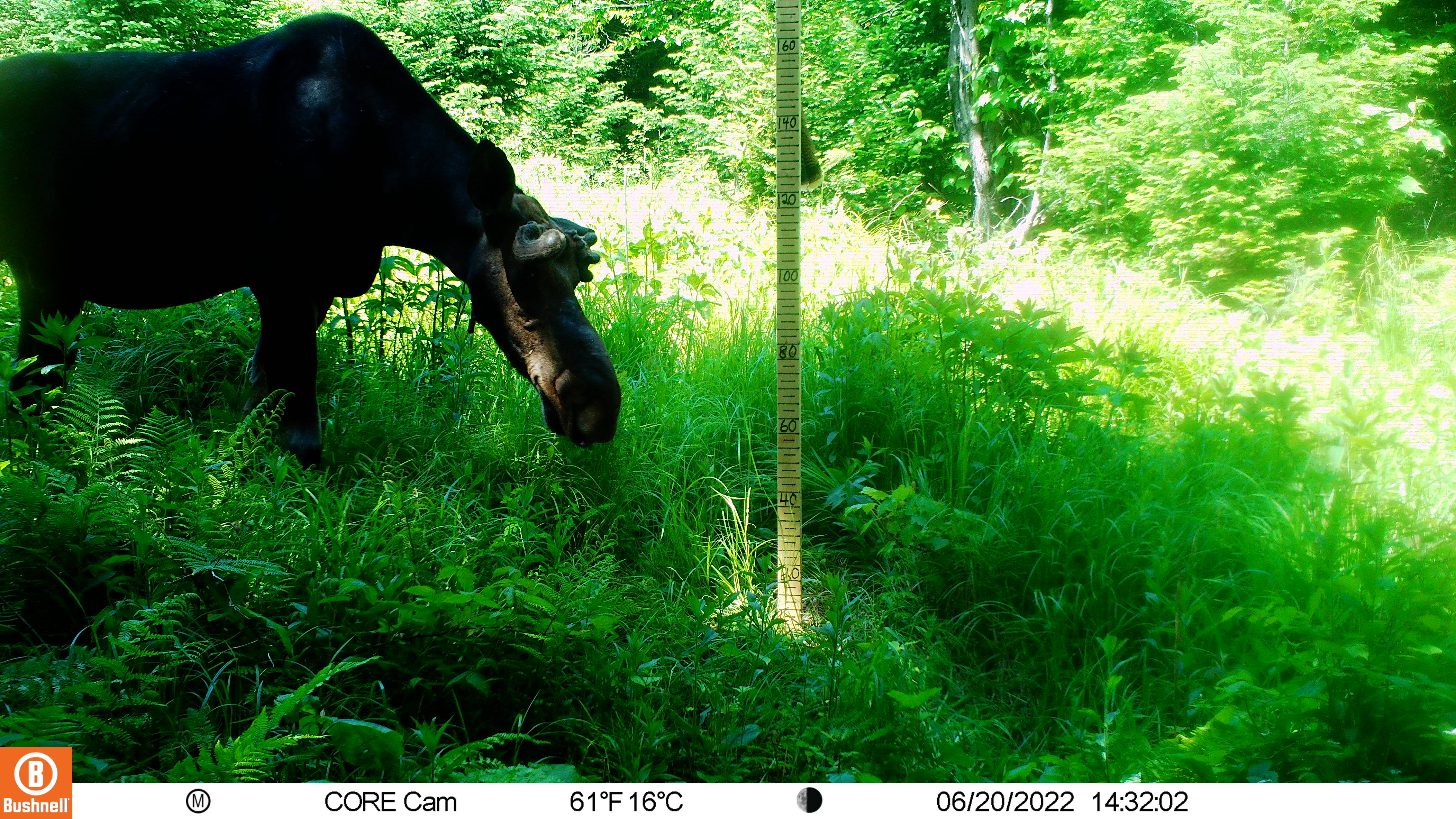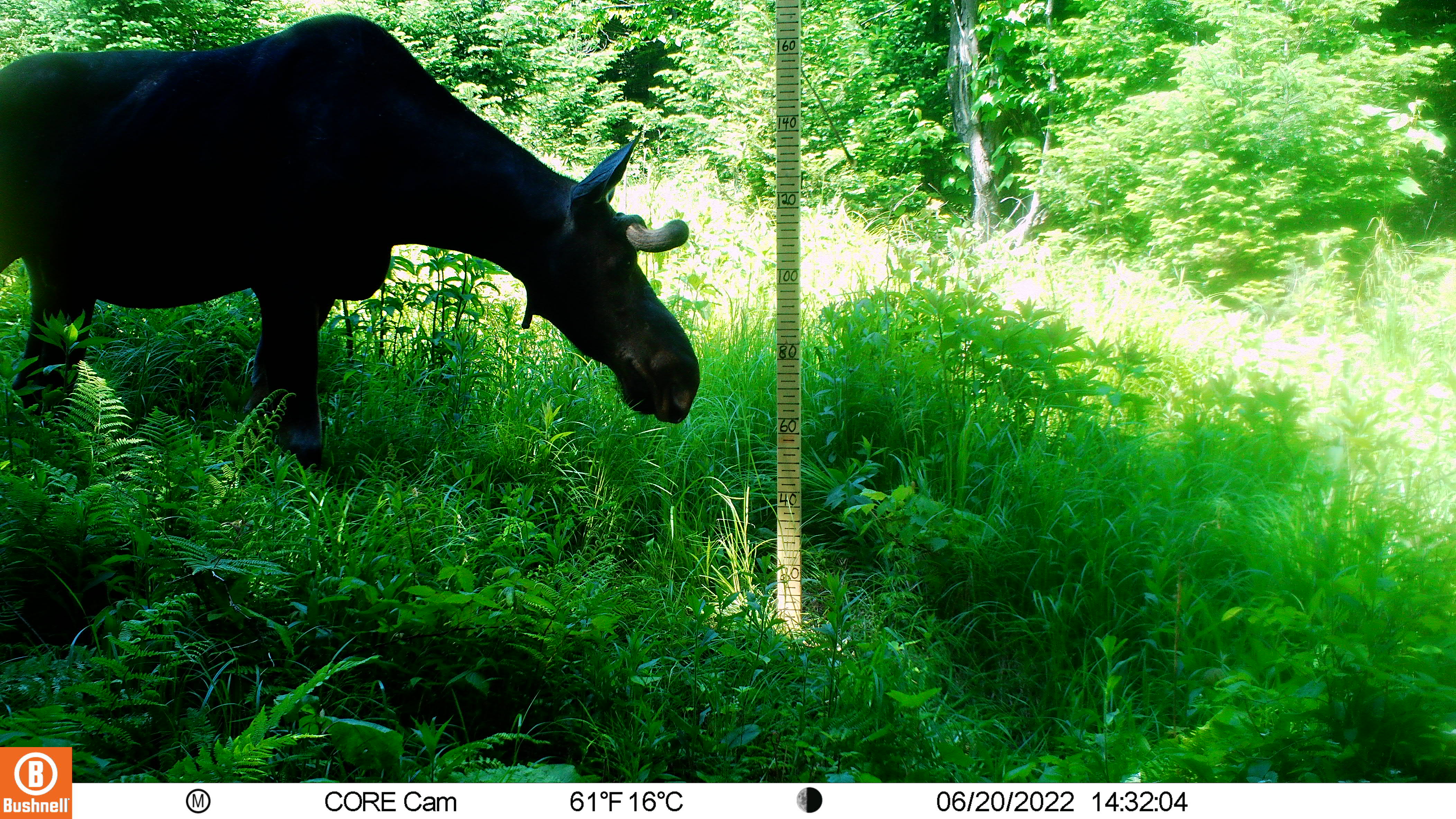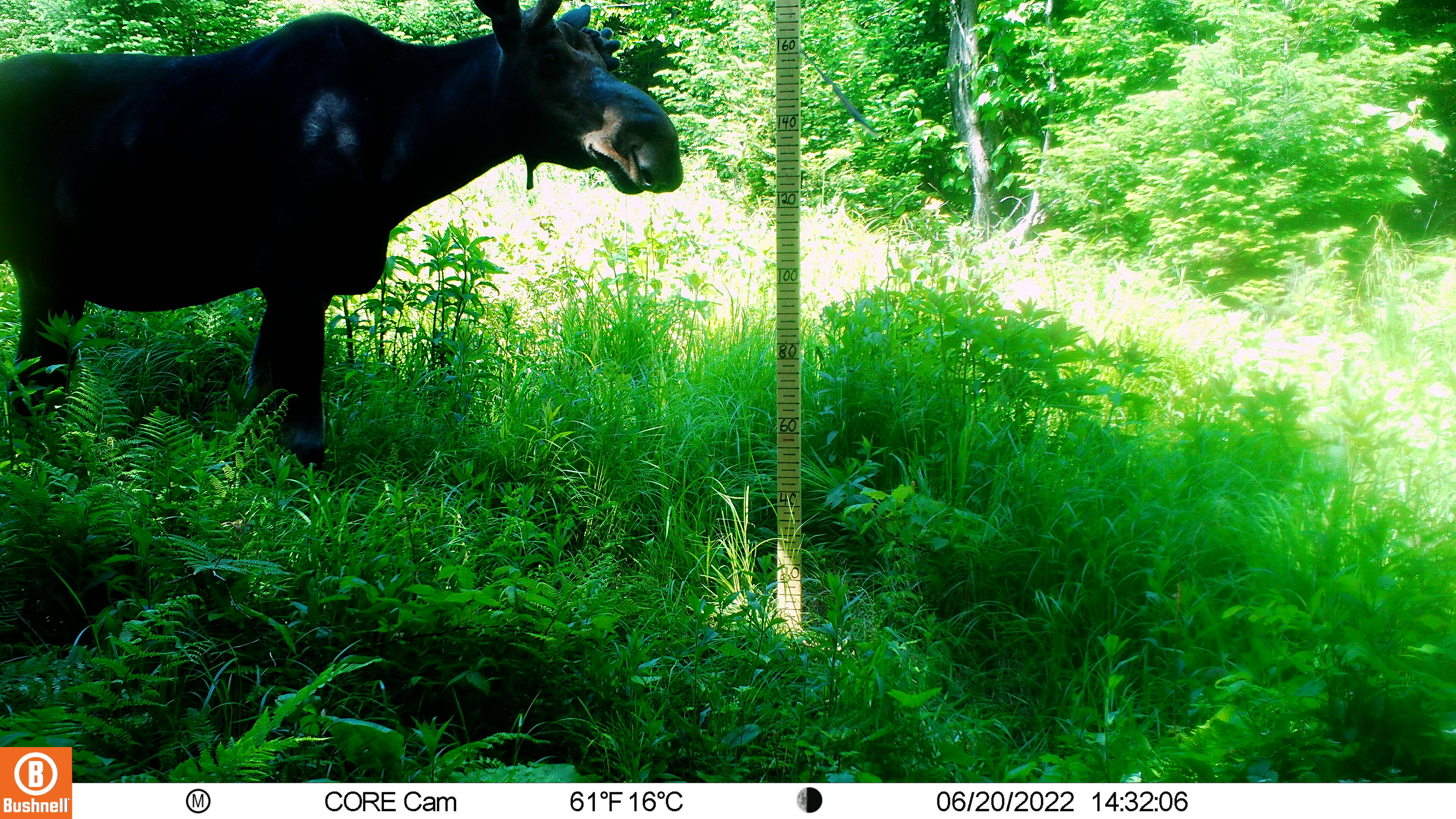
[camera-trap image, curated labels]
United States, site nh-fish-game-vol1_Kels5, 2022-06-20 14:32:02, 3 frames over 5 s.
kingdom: Animalia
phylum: Chordata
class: Mammalia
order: Artiodactyla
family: Cervidae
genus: Alces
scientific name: Alces alces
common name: moose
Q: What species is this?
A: Moose (Alces alces).